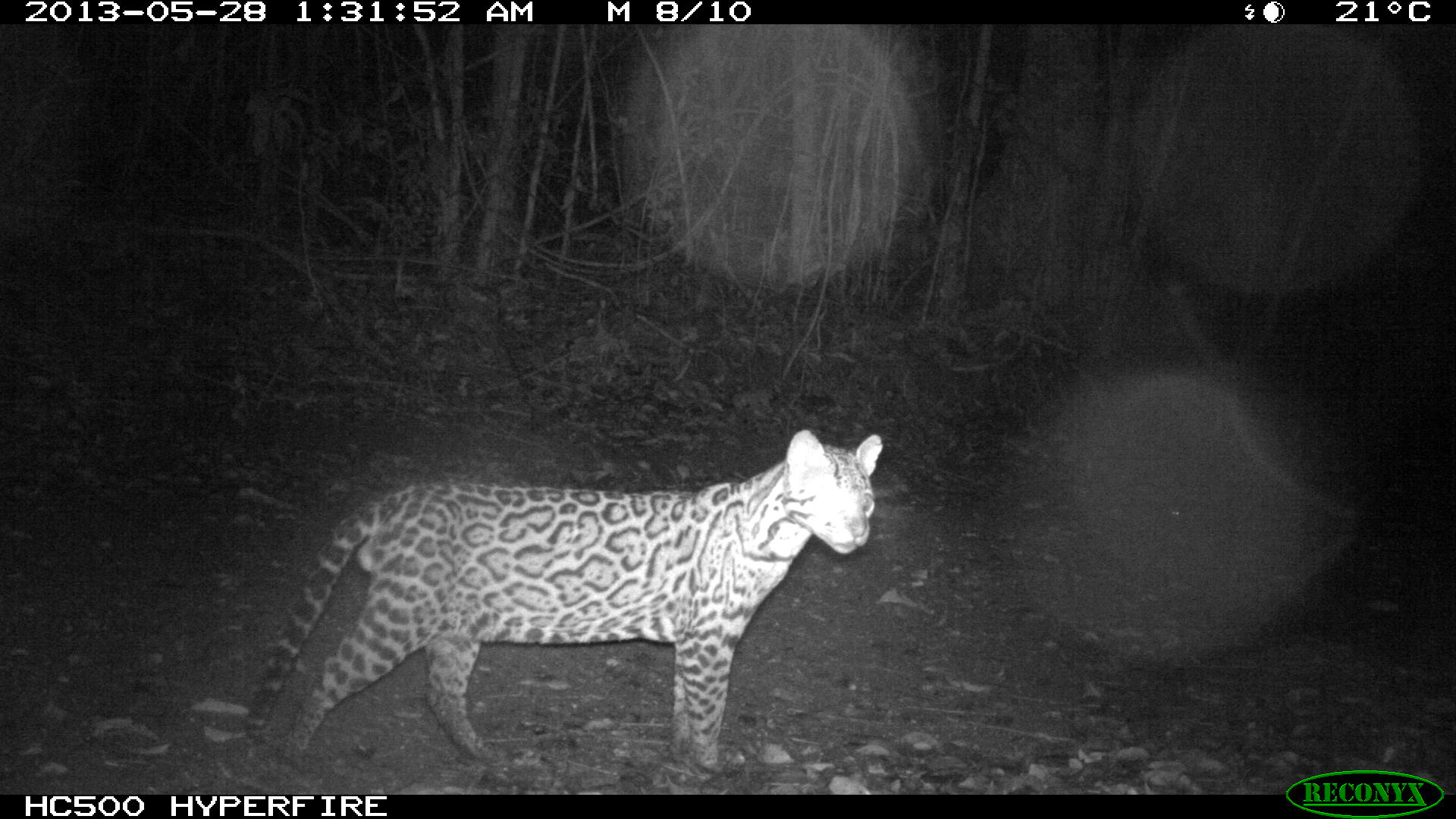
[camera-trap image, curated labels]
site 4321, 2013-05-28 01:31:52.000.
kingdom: Animalia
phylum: Chordata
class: Mammalia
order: Carnivora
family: Felidae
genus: Leopardus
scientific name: Leopardus pardalis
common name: ocelot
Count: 1.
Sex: male.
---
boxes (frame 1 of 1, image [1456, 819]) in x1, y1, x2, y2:
leopardus pardalis: 238, 428, 883, 780